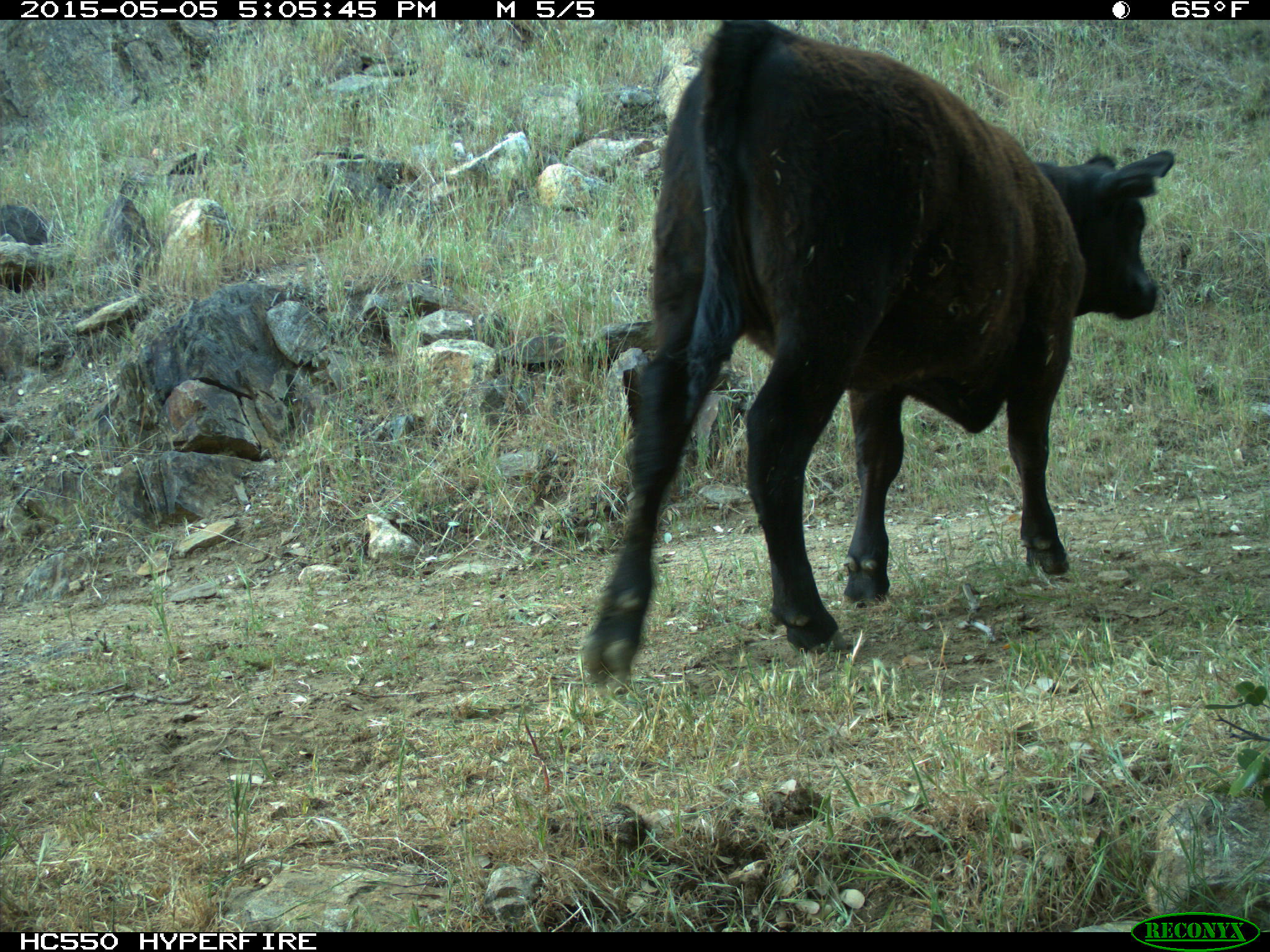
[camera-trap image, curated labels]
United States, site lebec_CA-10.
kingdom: Animalia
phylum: Chordata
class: Mammalia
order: Artiodactyla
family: Bovidae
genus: Bos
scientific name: Bos taurus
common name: domestic cow